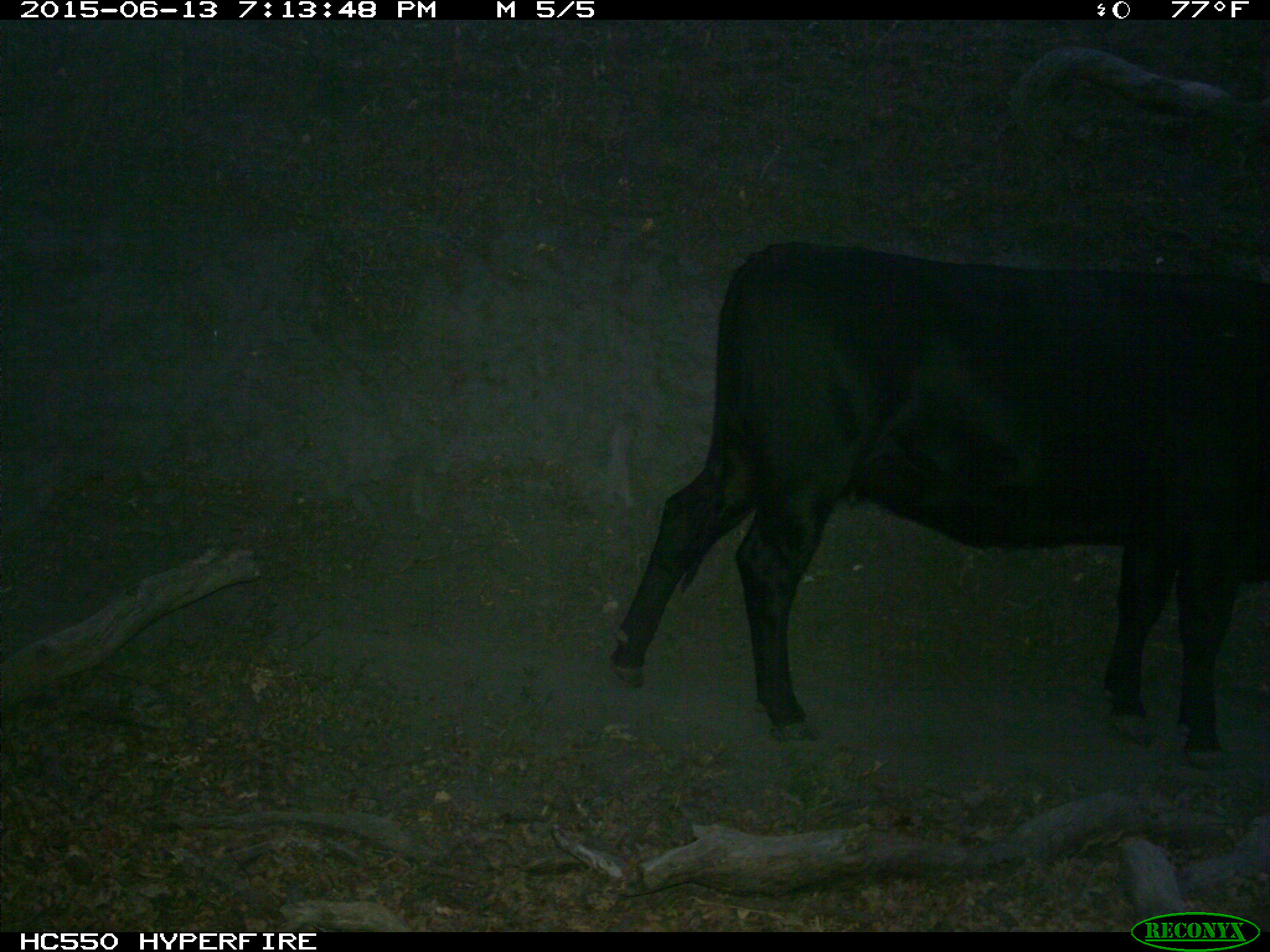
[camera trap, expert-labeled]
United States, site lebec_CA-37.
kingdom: Animalia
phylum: Chordata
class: Mammalia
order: Artiodactyla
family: Bovidae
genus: Bos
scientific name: Bos taurus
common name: domestic cow